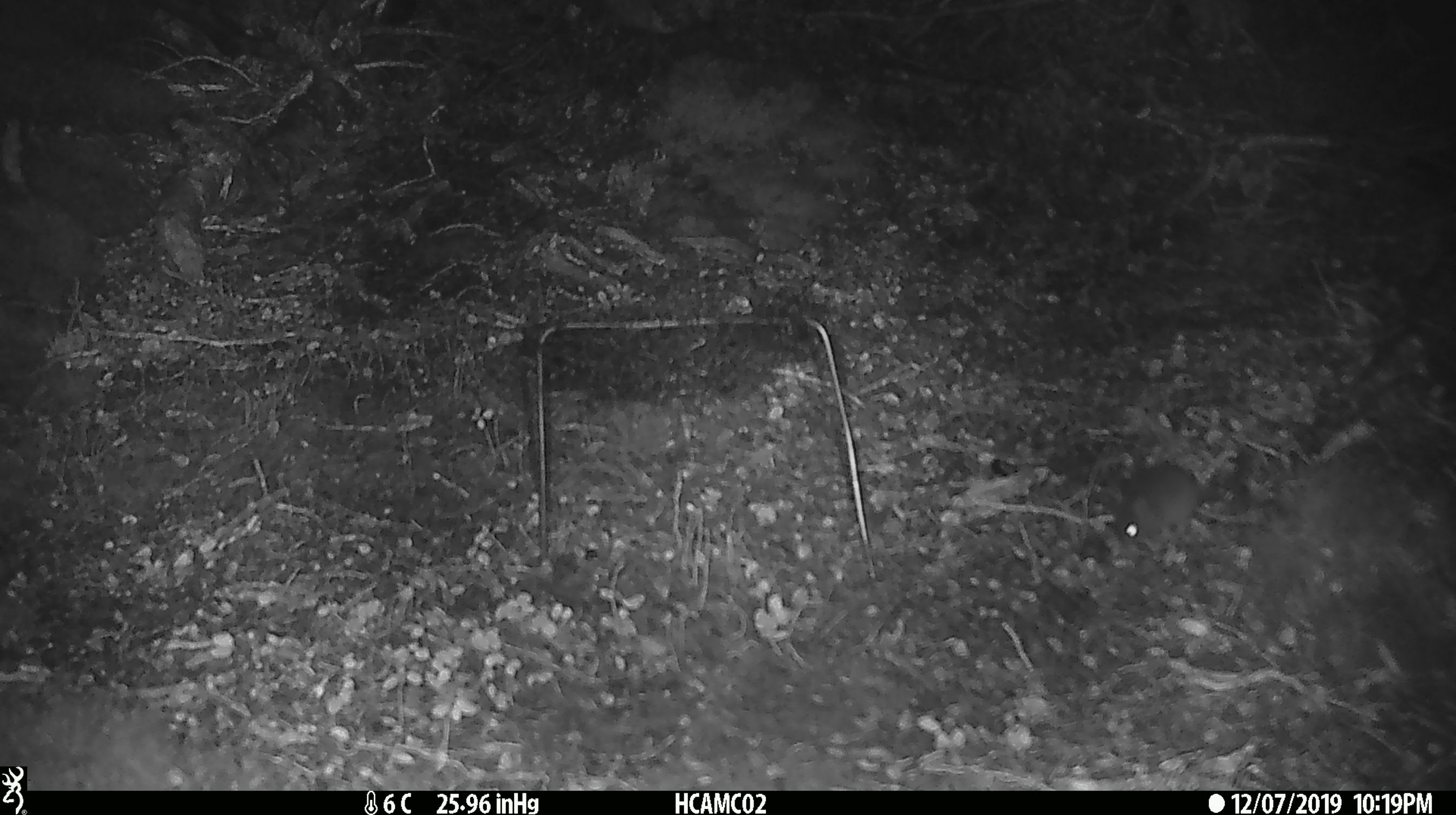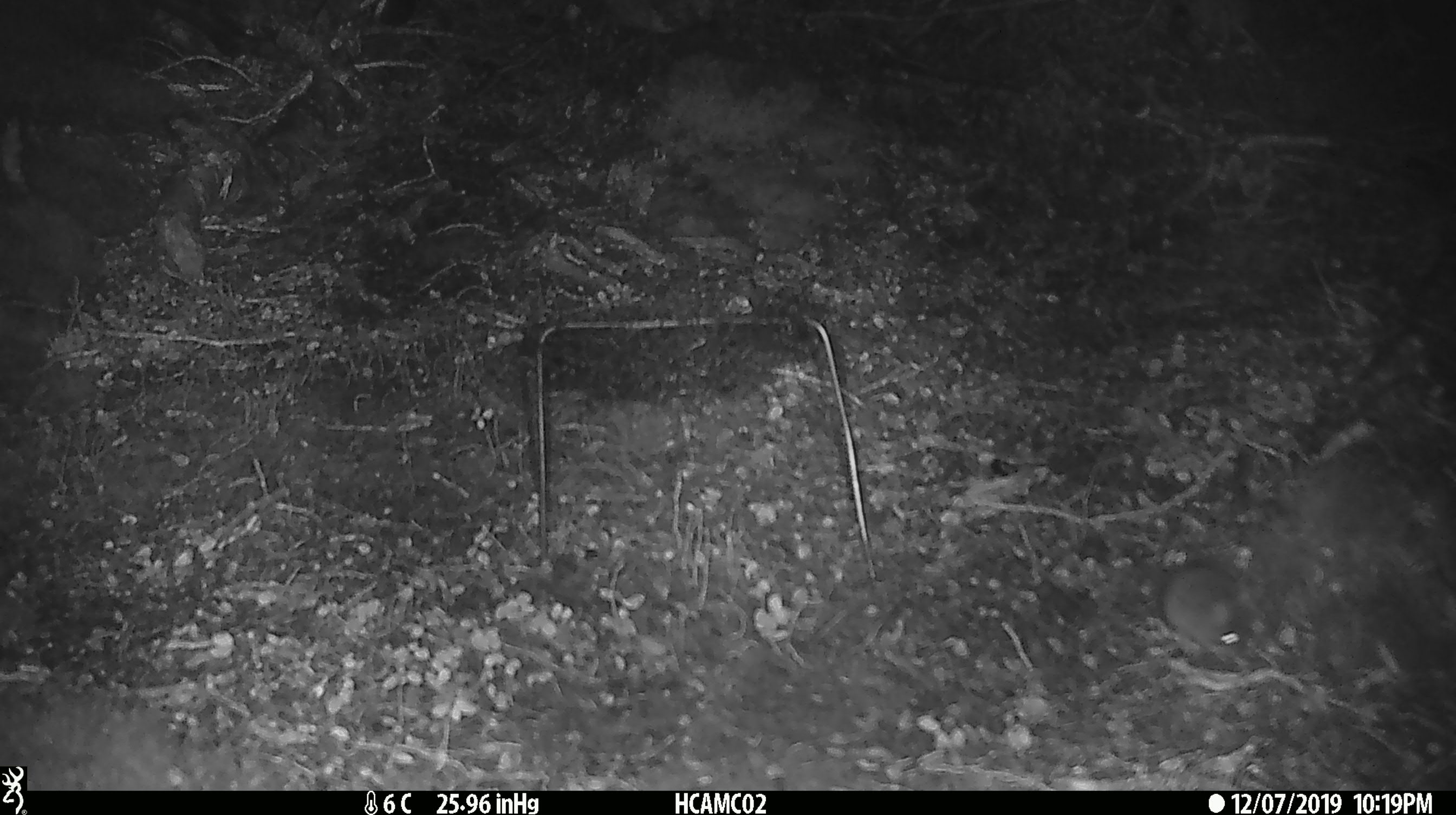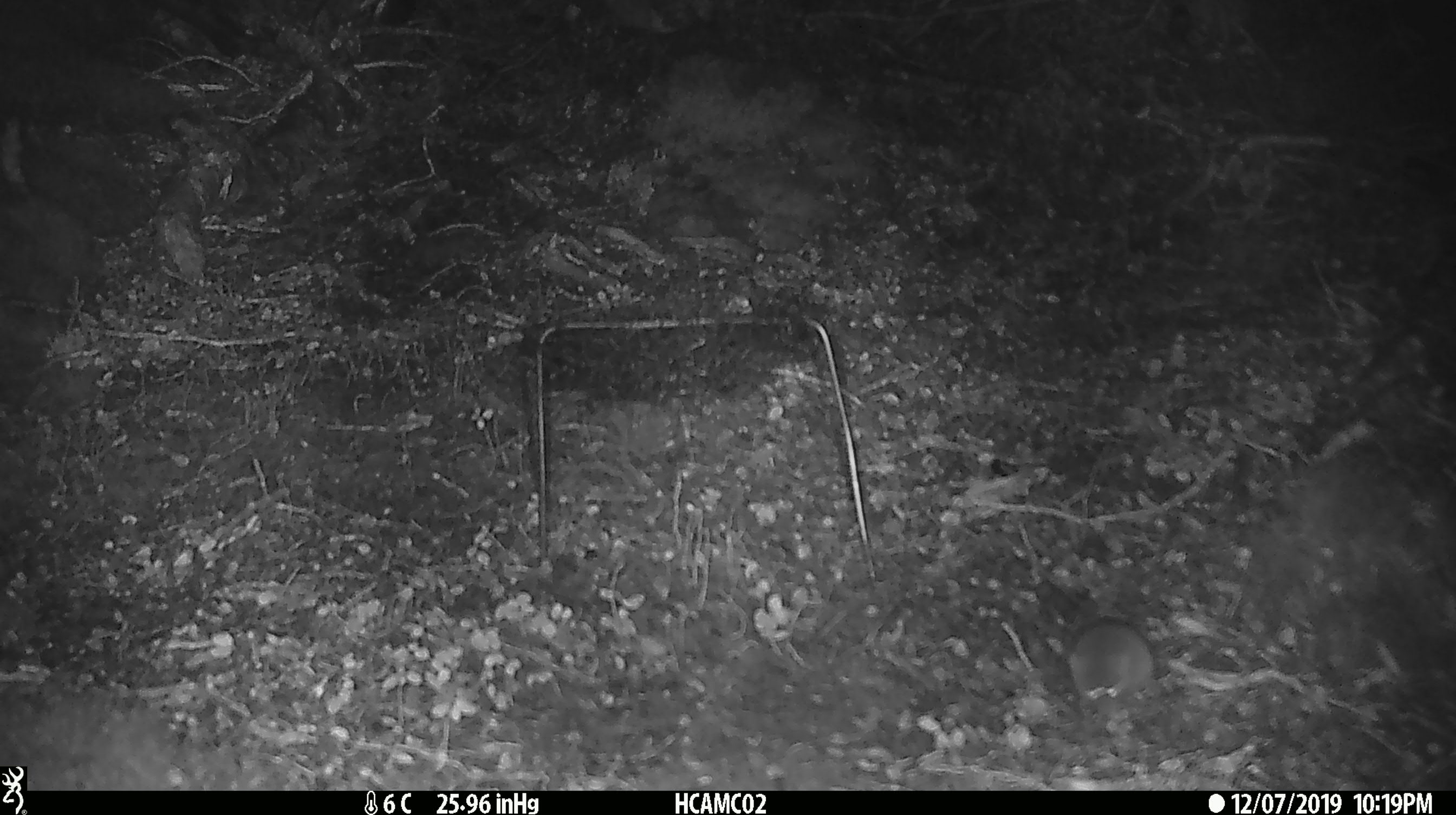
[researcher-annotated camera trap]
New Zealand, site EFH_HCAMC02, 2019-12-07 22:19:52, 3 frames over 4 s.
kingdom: Animalia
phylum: Chordata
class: Mammalia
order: Rodentia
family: Muridae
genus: Mus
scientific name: Mus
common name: mouse